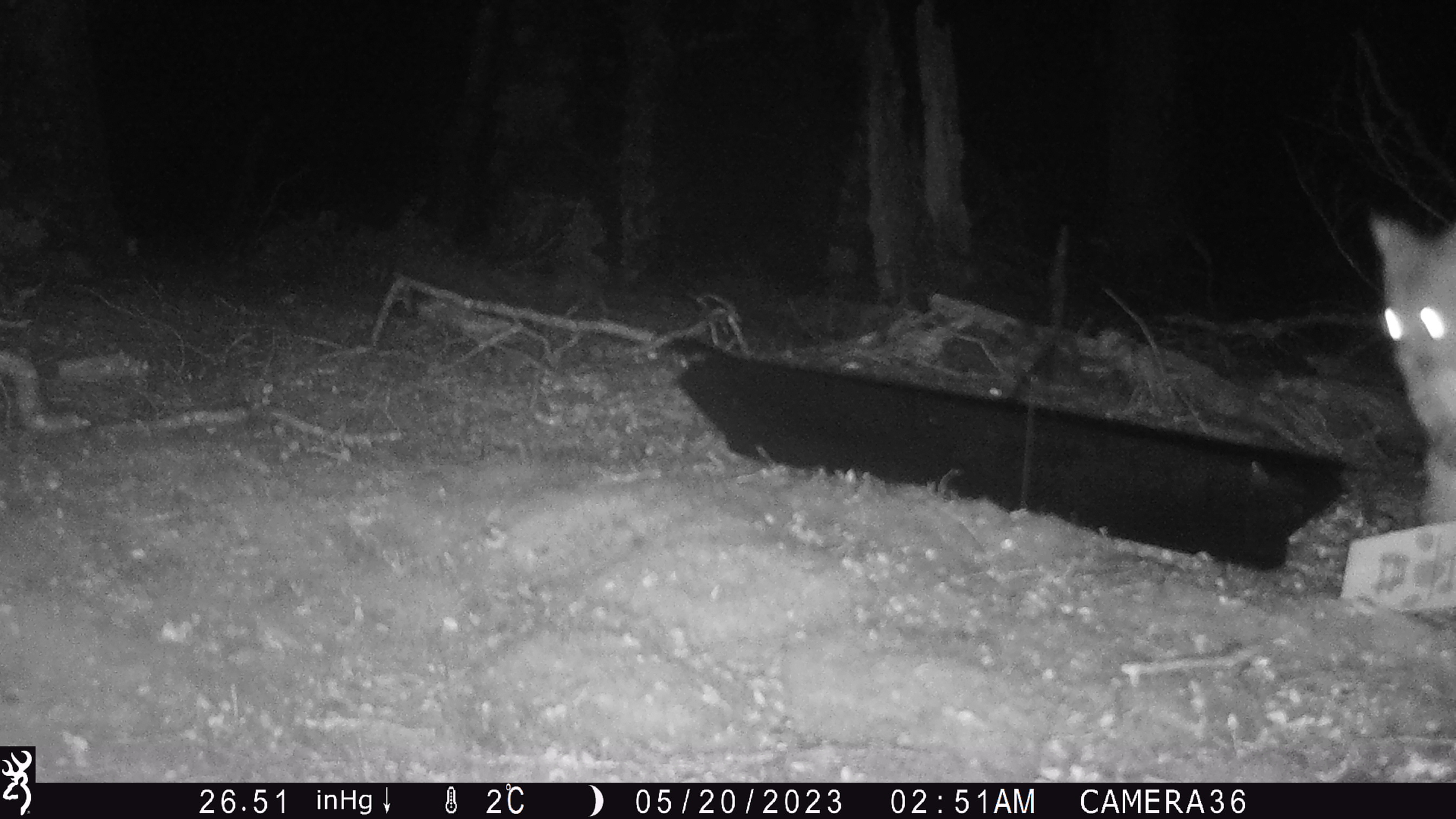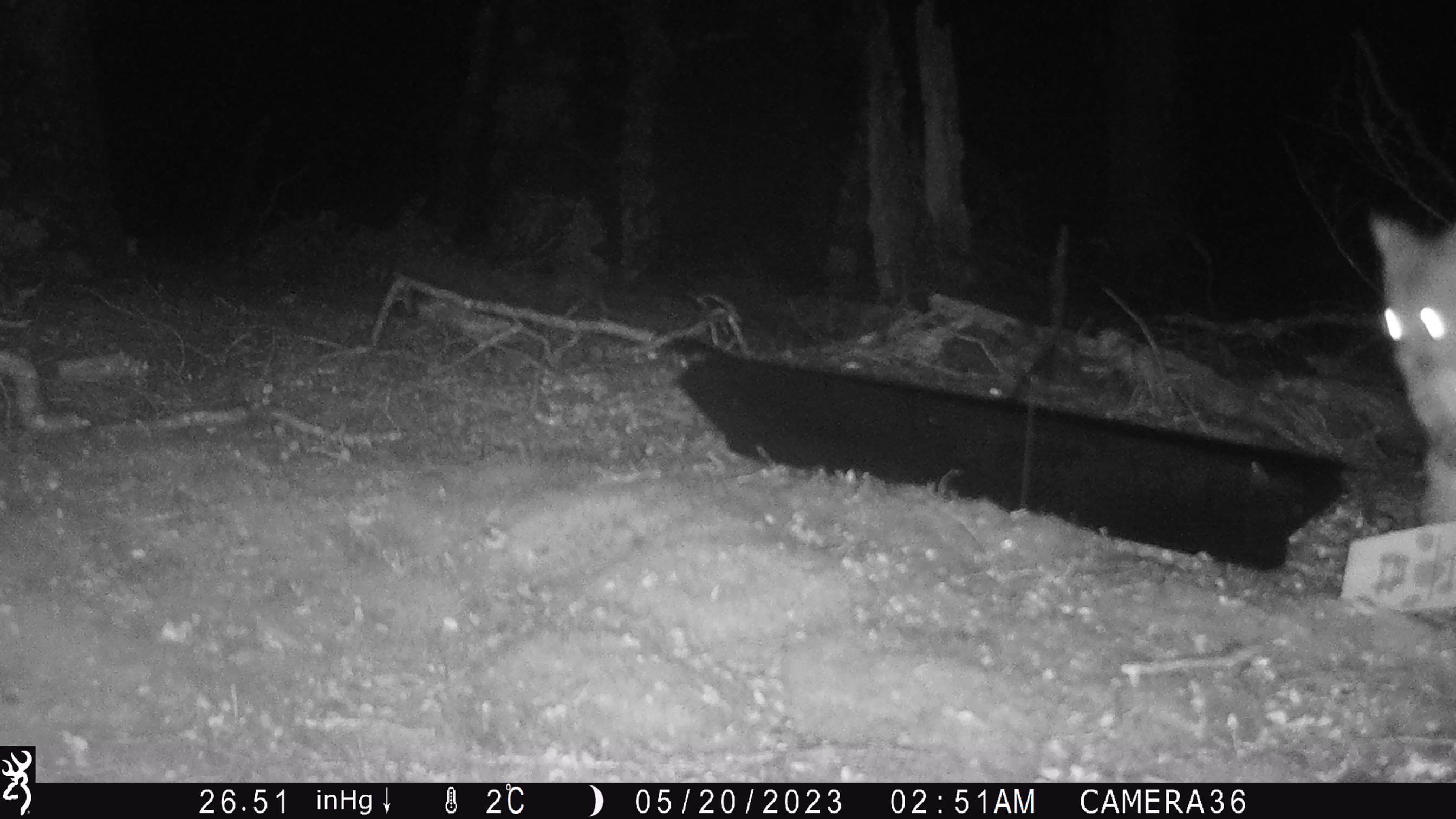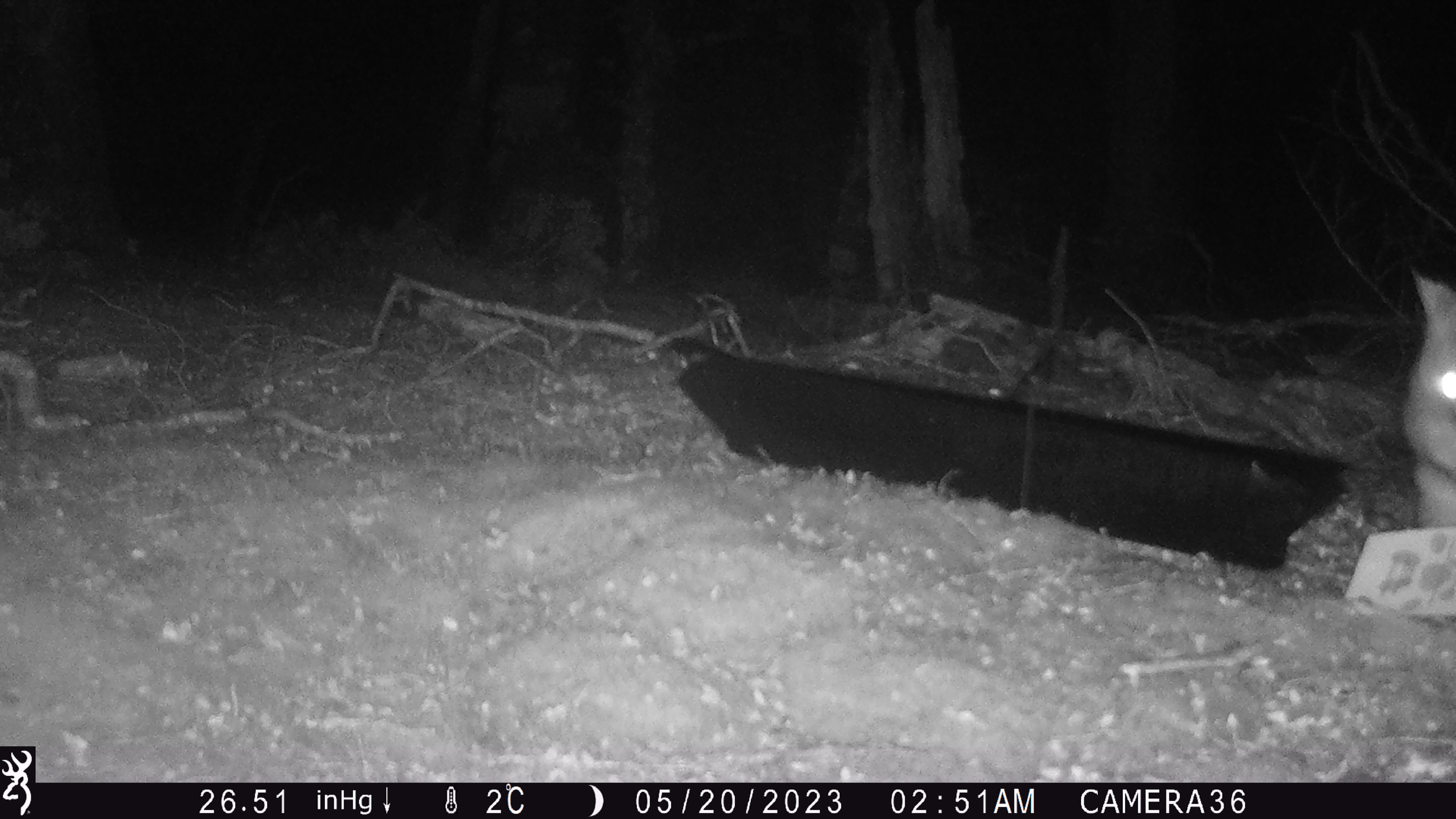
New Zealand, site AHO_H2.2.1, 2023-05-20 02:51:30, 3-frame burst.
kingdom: Animalia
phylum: Chordata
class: Mammalia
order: Diprotodontia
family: Phalangeridae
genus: Trichosurus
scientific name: Trichosurus vulpecula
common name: common brushtail possum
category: possum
Possum (common brushtail possum) (Trichosurus vulpecula).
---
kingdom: Animalia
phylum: Chordata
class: Mammalia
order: Carnivora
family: Mustelidae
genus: Mustela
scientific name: Mustela erminea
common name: stoat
Stoat (Mustela erminea).